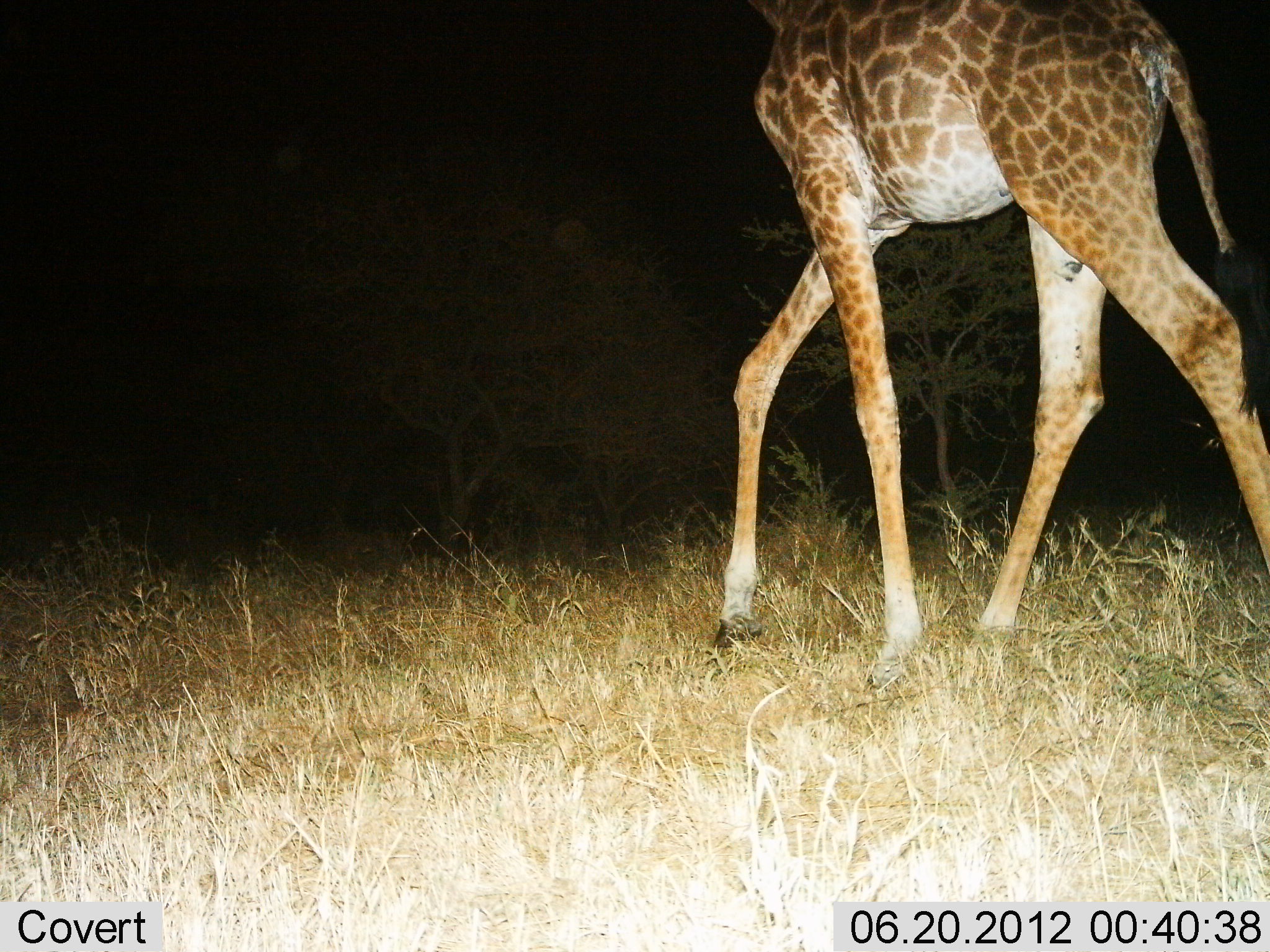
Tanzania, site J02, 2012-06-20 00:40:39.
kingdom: Animalia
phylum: Chordata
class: Mammalia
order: Artiodactyla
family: Giraffidae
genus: Giraffa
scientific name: Giraffa camelopardalis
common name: giraffe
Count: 1.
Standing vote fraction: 10%.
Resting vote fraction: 0%.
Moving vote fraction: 100%.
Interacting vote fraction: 0%.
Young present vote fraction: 0%.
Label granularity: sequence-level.